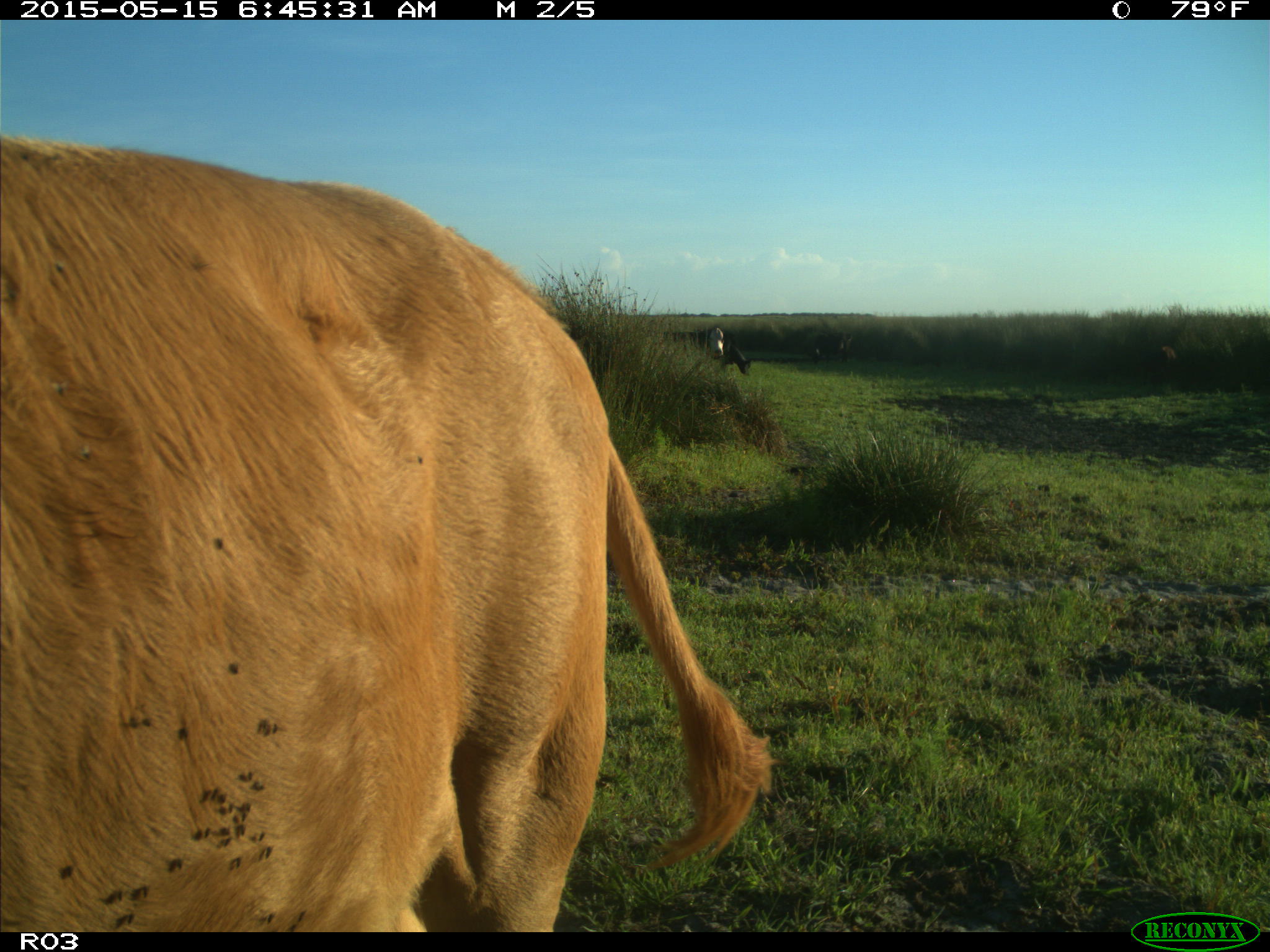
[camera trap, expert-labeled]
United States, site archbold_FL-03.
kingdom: Animalia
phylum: Chordata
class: Mammalia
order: Artiodactyla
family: Bovidae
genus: Bos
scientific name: Bos taurus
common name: domestic cow